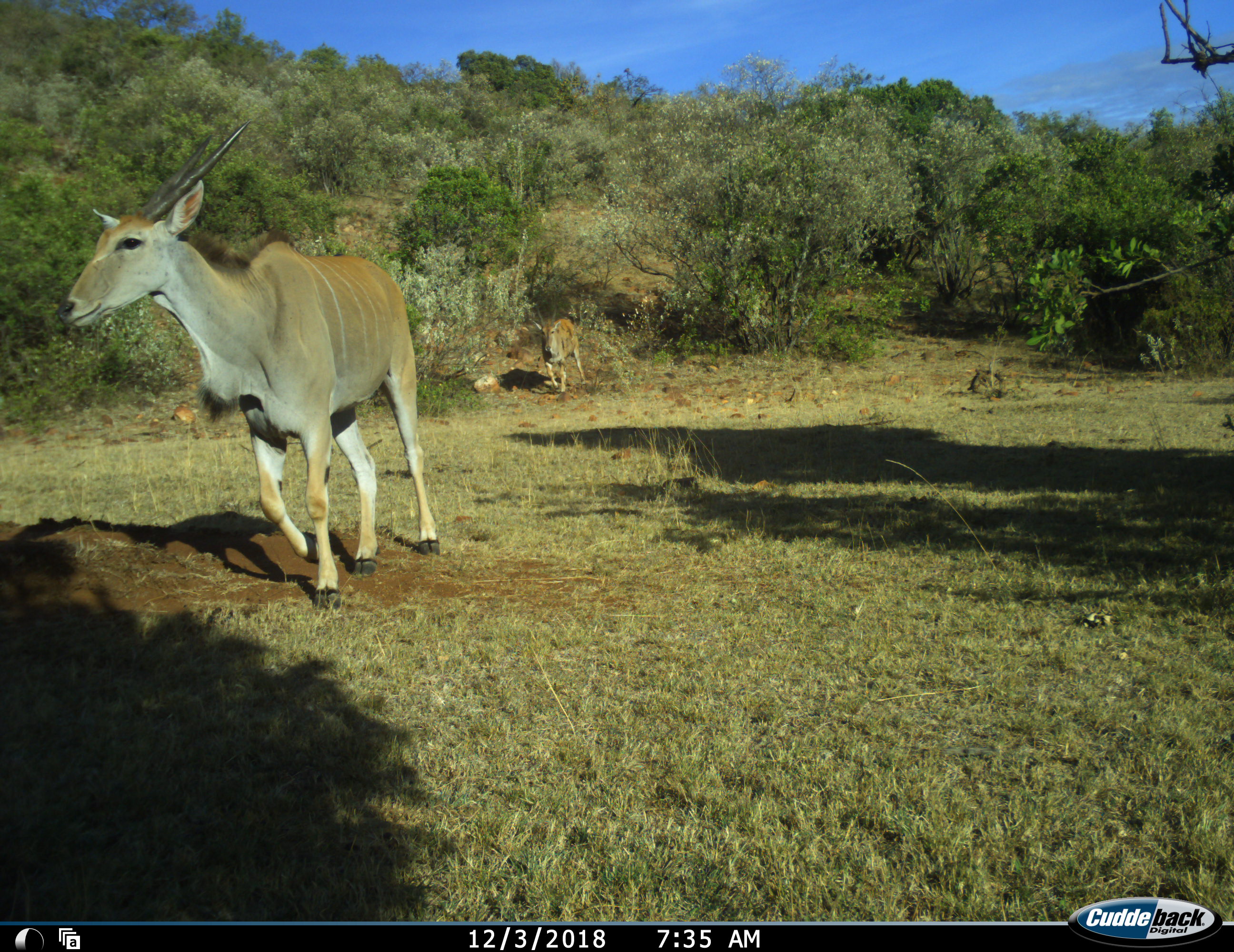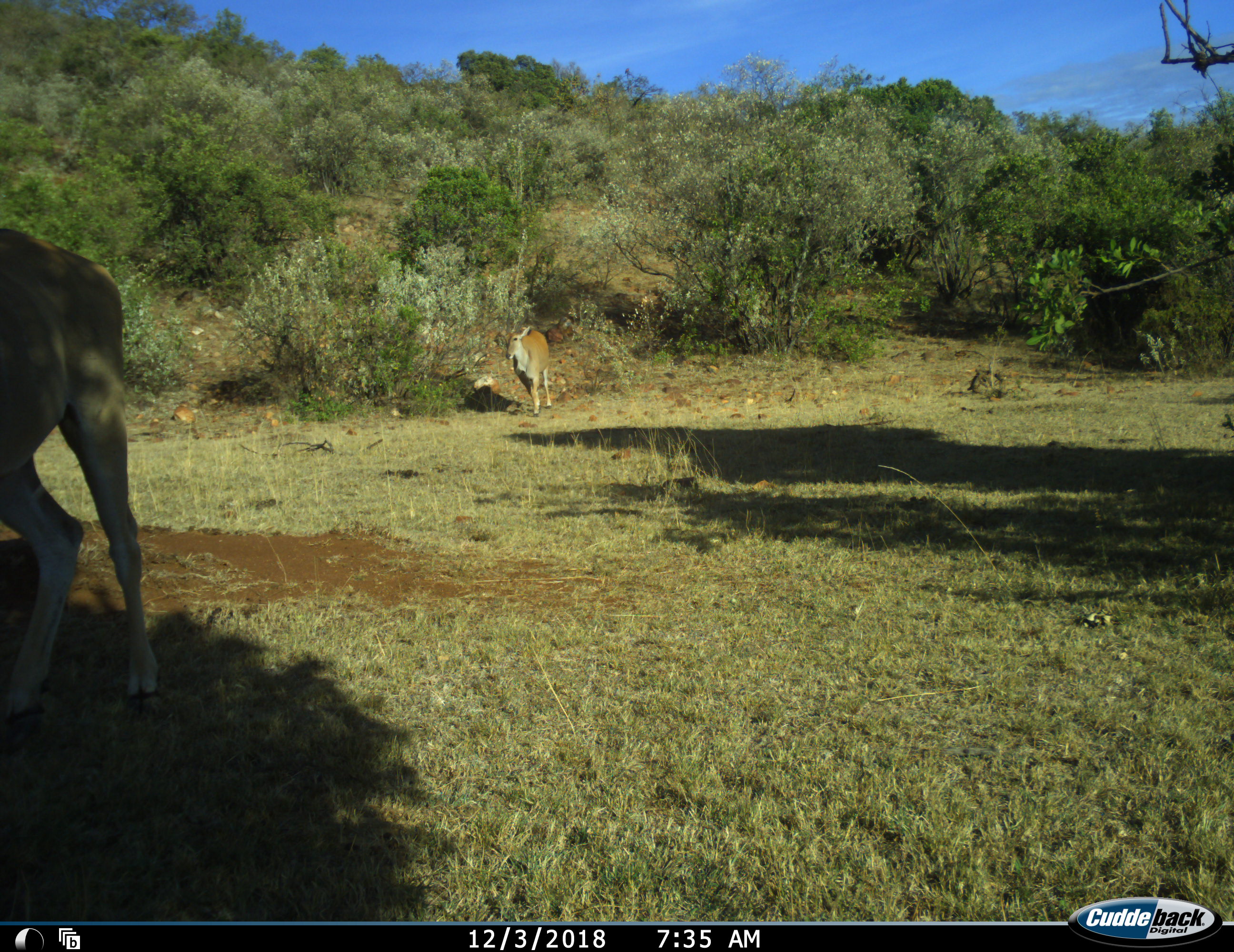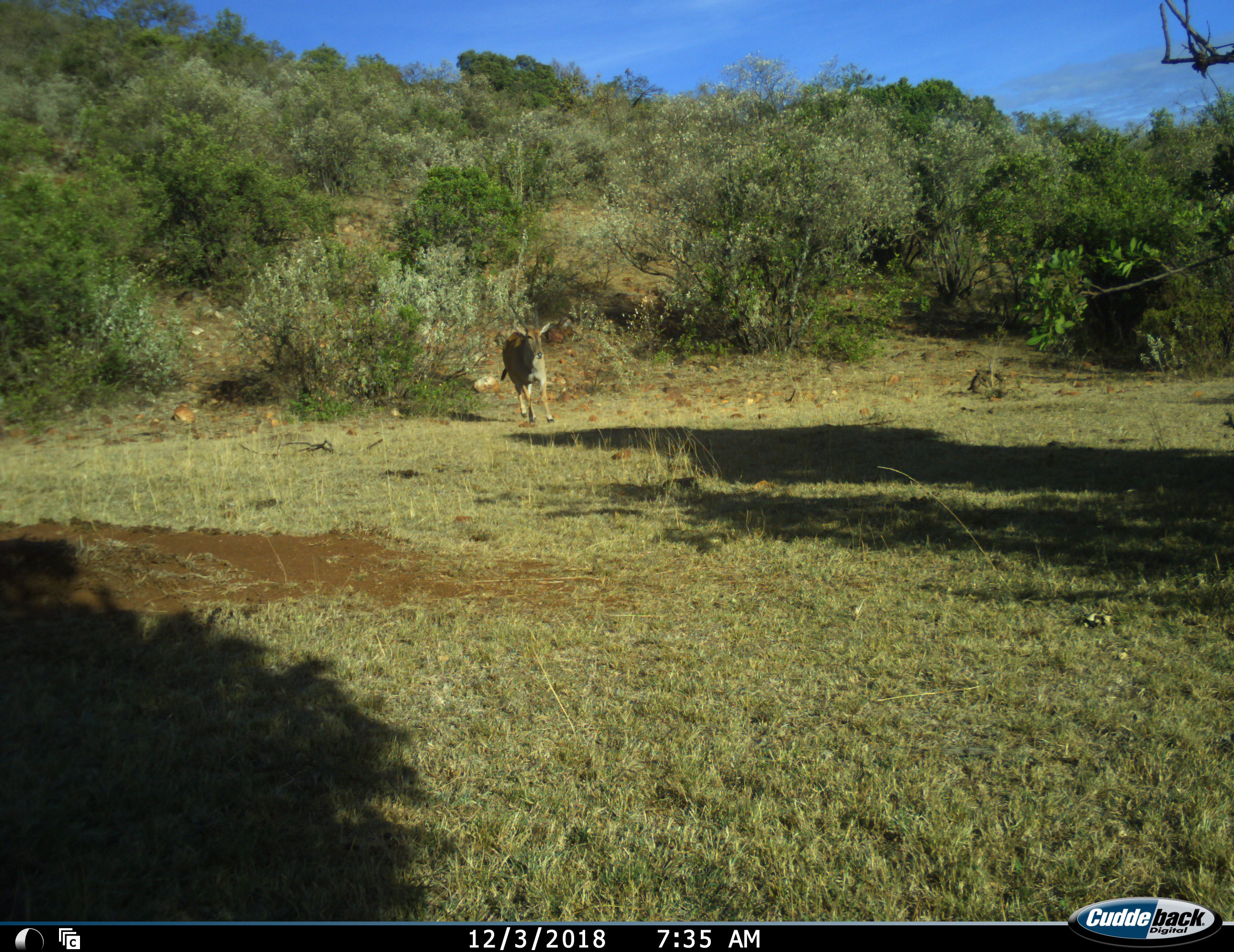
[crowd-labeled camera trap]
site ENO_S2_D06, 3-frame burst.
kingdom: Animalia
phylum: Chordata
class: Mammalia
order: Artiodactyla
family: Bovidae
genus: Tragelaphus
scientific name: Tragelaphus oryx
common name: eland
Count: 2.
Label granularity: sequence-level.